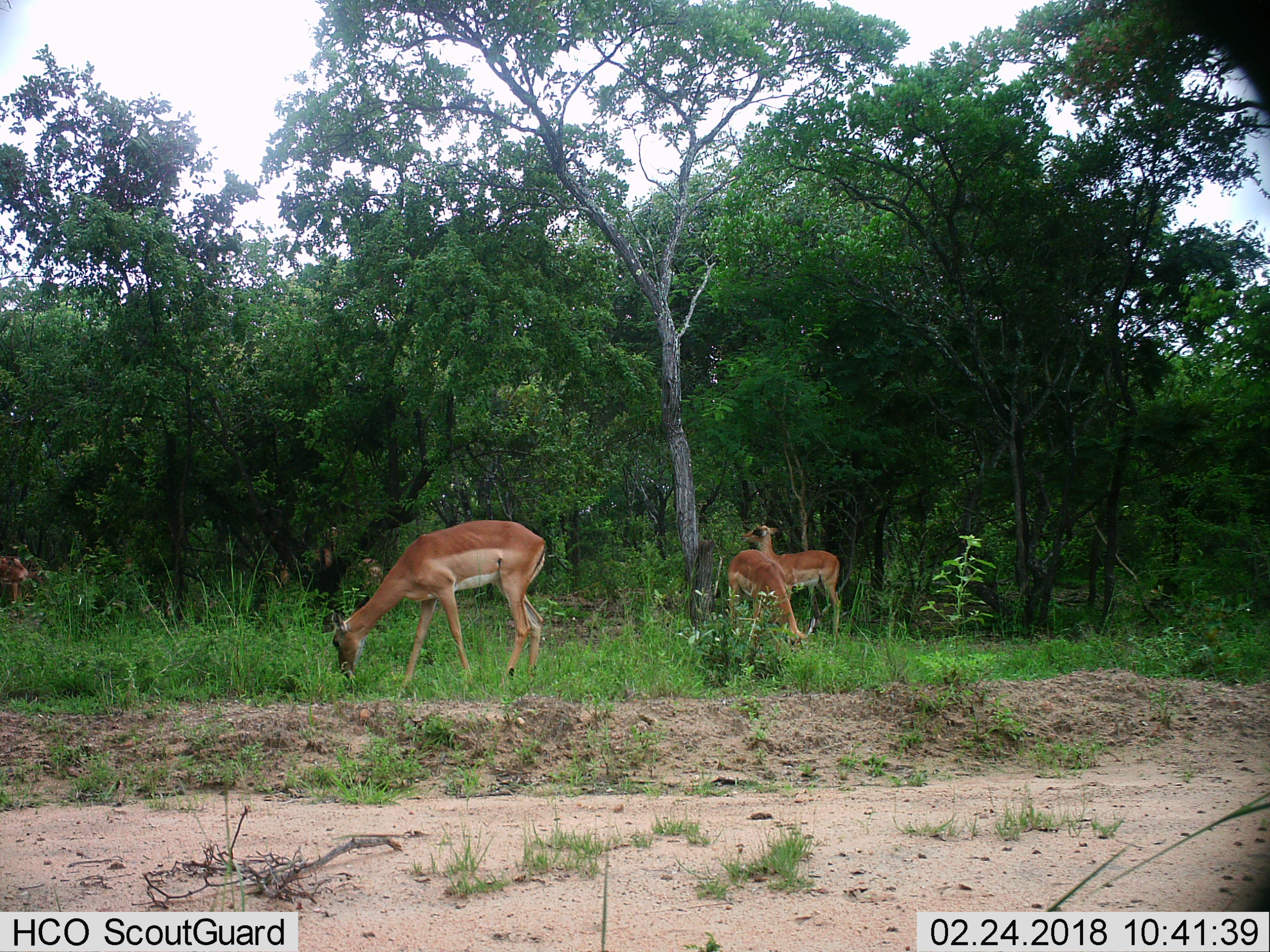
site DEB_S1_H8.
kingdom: Animalia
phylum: Chordata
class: Mammalia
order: Artiodactyla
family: Bovidae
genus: Aepyceros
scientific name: Aepyceros melampus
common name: impala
Impala (Aepyceros melampus), count 4. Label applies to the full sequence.